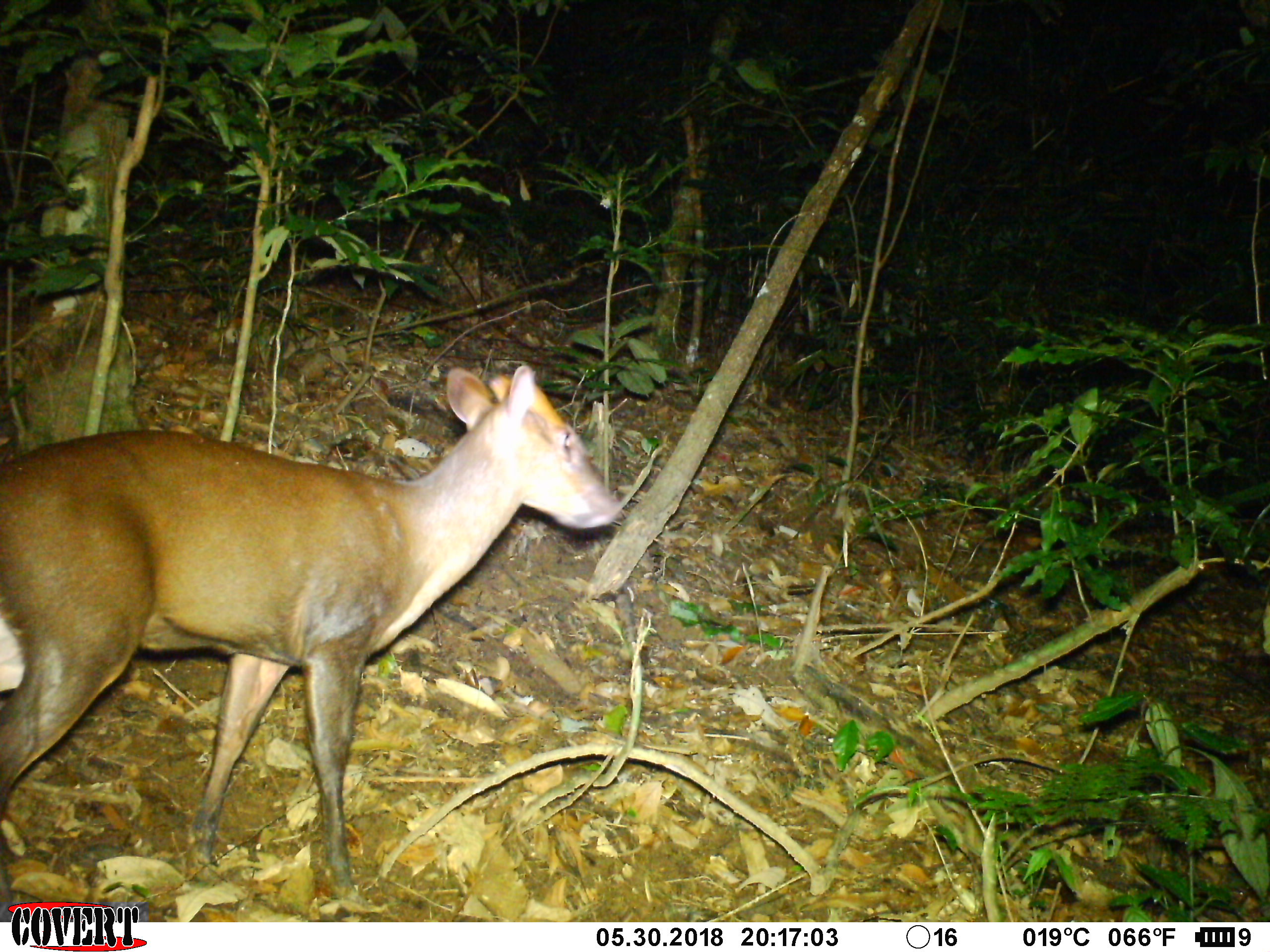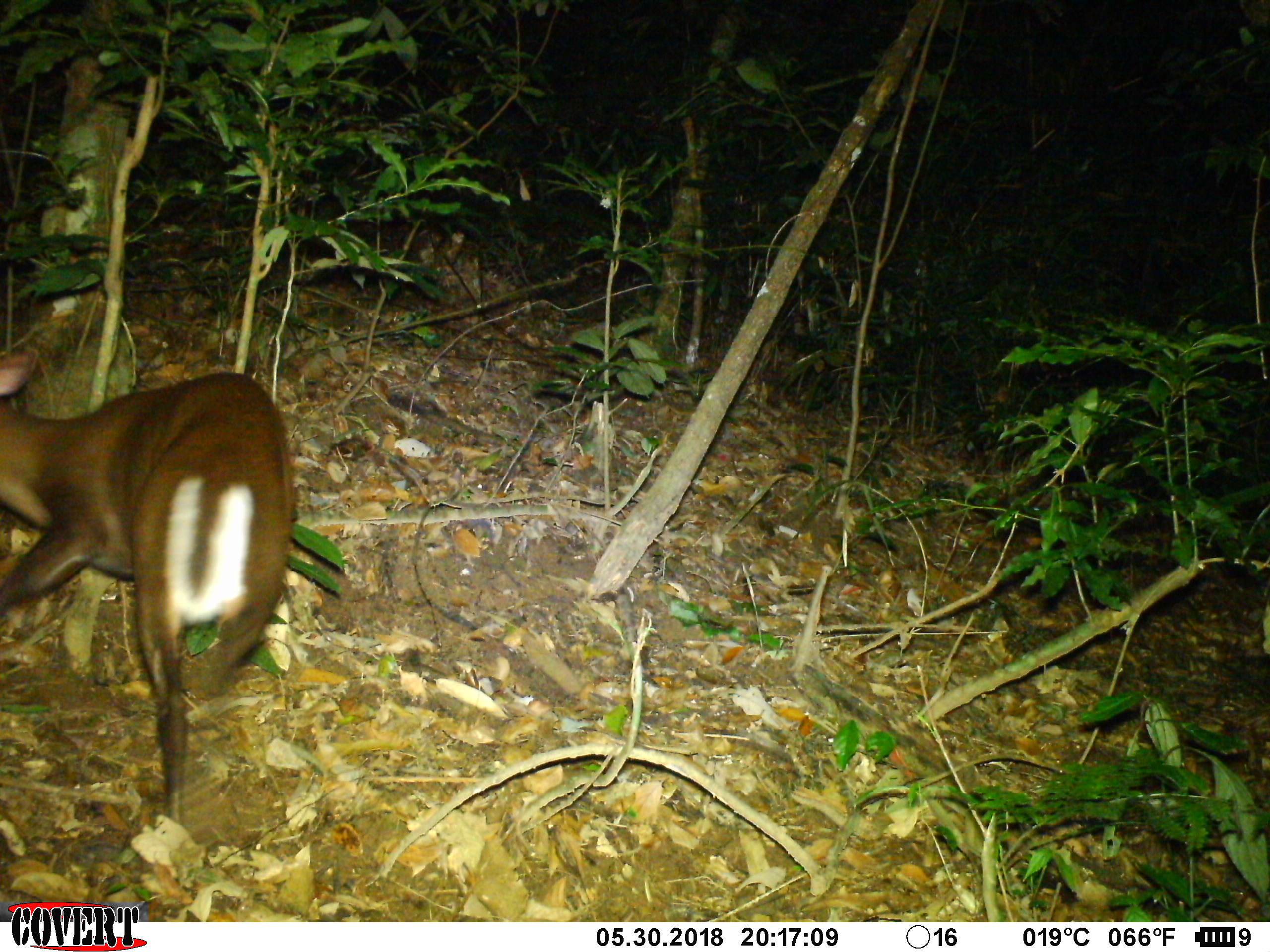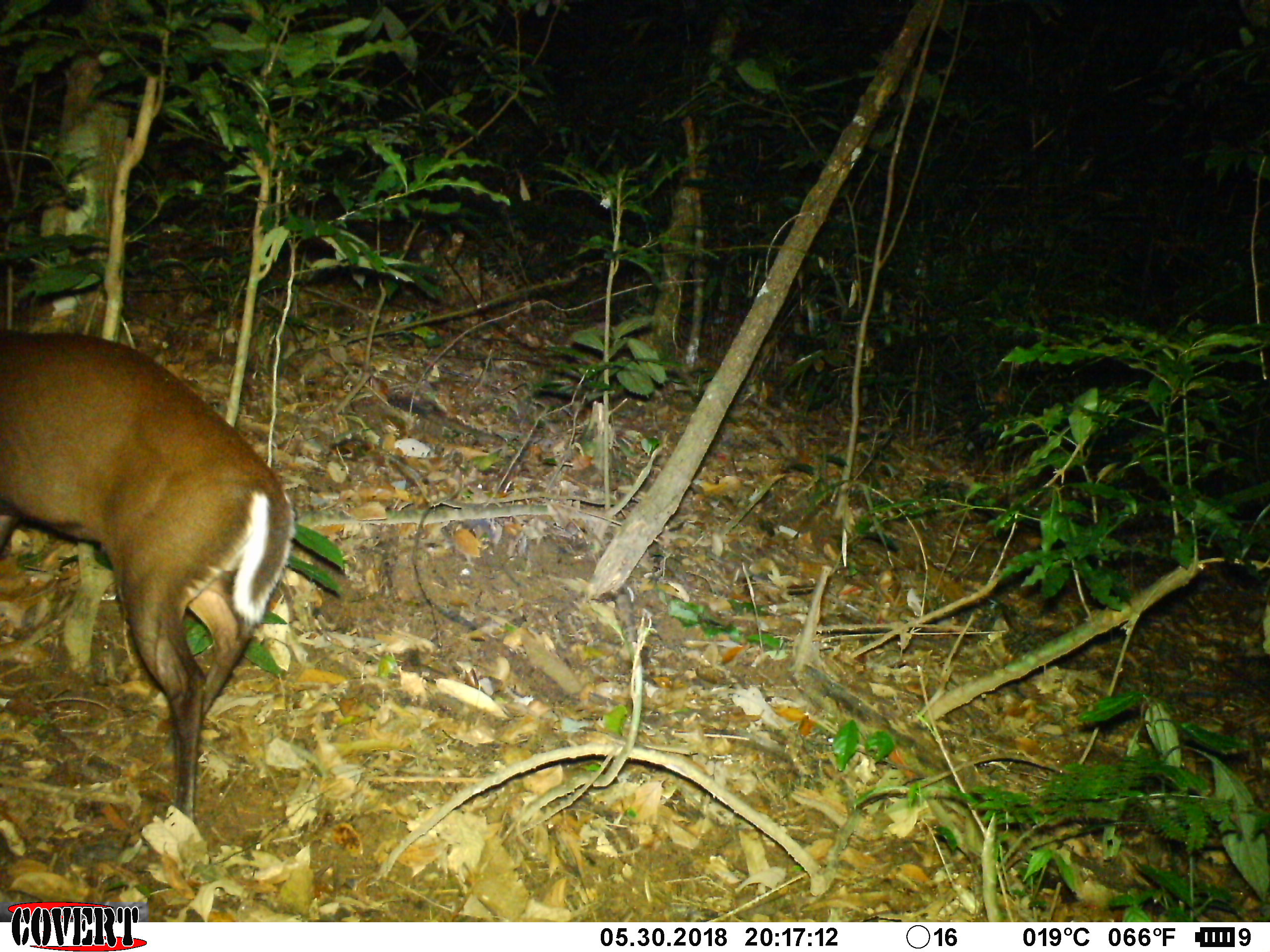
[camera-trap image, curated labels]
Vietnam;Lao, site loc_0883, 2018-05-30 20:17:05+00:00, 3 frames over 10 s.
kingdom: Animalia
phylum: Chordata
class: Mammalia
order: Artiodactyla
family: Cervidae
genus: Muntiacus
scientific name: Muntiacus rooseveltorum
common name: roosevelt's muntjac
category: roosevelts muntjac group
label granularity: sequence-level